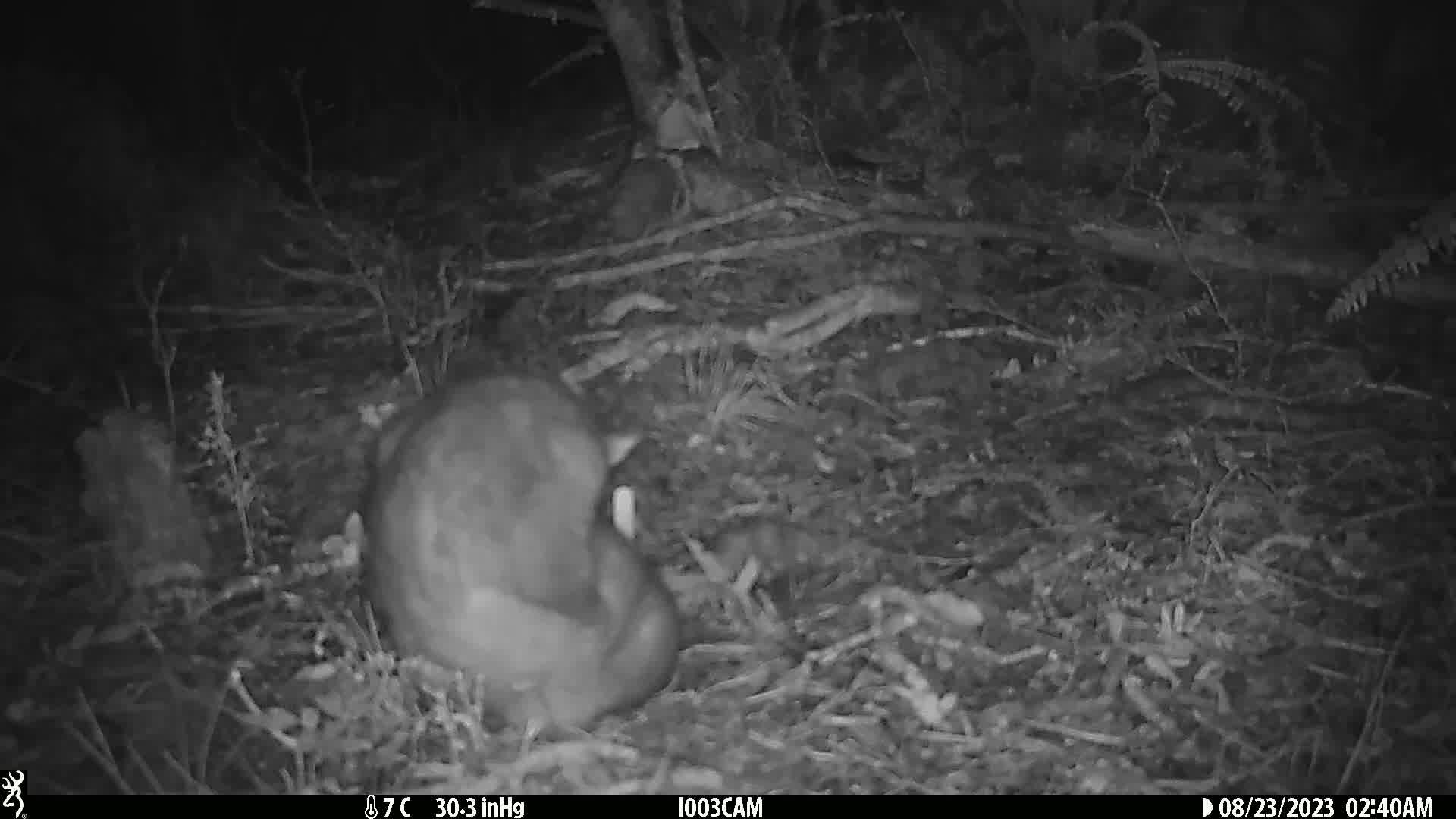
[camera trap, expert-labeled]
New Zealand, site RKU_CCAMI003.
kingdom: Animalia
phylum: Chordata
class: Mammalia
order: Diprotodontia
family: Phalangeridae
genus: Trichosurus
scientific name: Trichosurus vulpecula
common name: common brushtail possum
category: possum